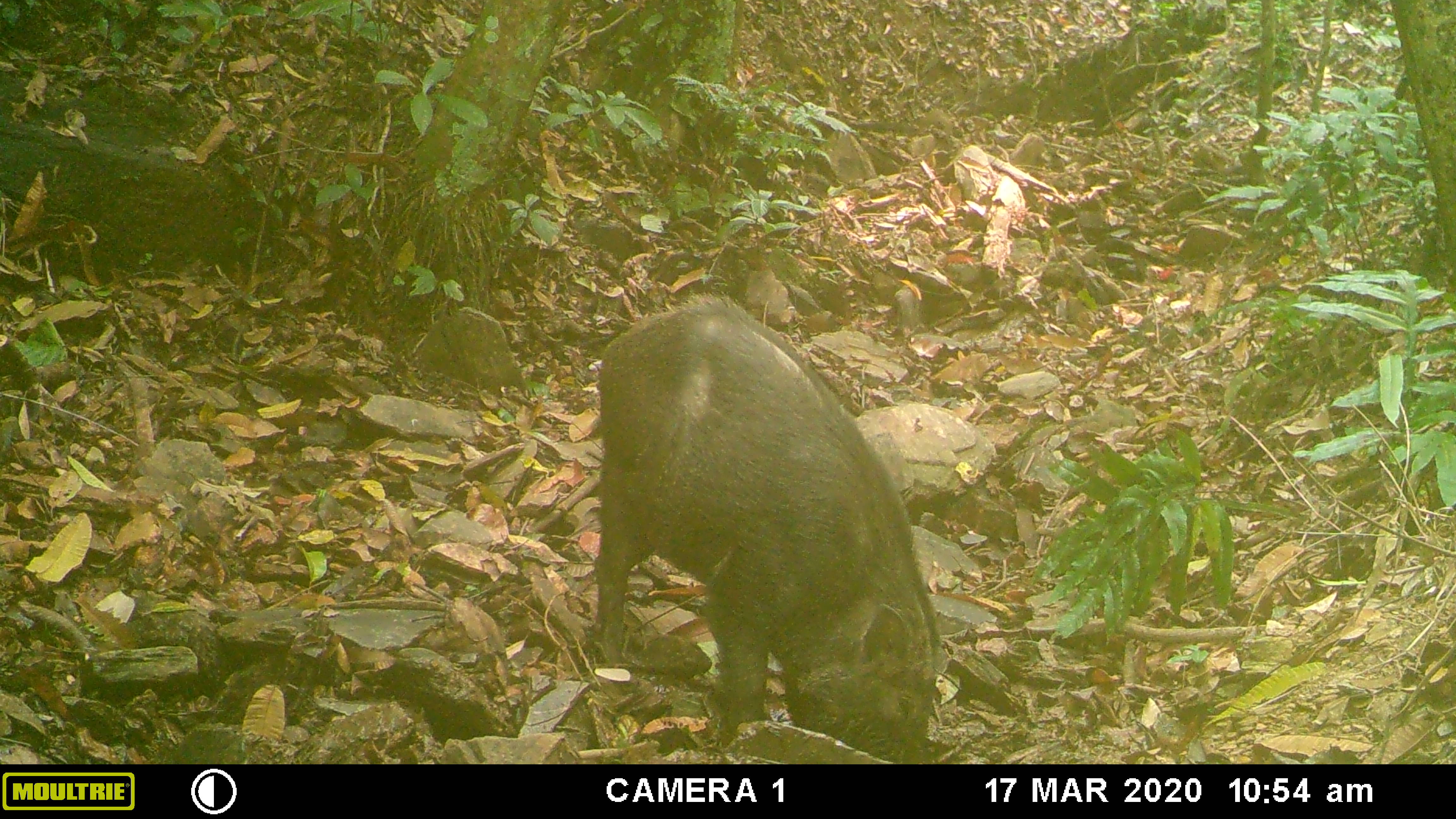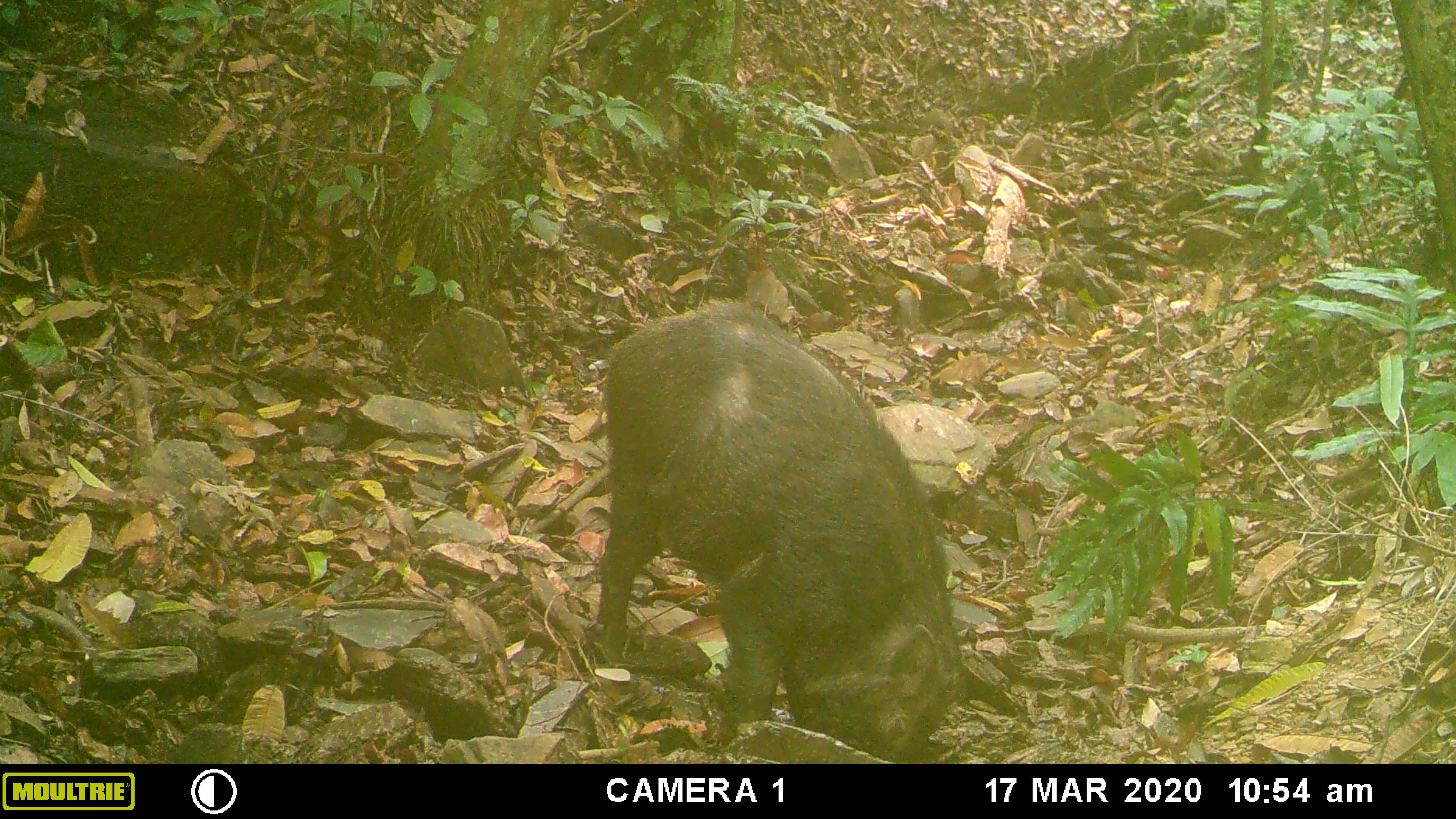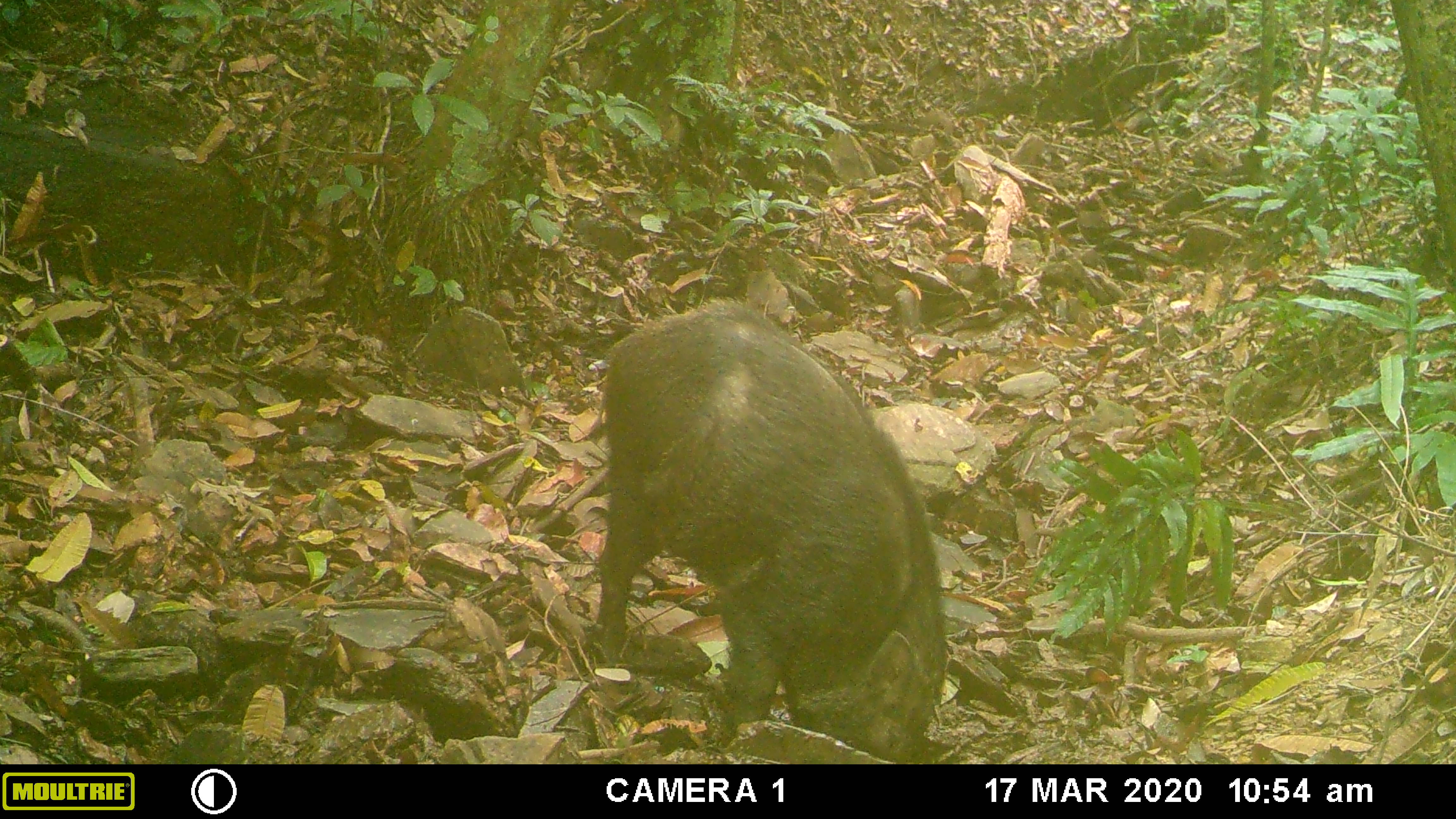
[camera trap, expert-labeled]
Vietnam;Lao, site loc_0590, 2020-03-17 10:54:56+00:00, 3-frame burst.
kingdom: Animalia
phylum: Chordata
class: Mammalia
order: Artiodactyla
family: Suidae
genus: Sus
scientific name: Sus scrofa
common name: eurasian wild pig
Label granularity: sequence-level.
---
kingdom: Animalia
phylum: Chordata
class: Aves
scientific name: Aves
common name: bird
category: unidentified bird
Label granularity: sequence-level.